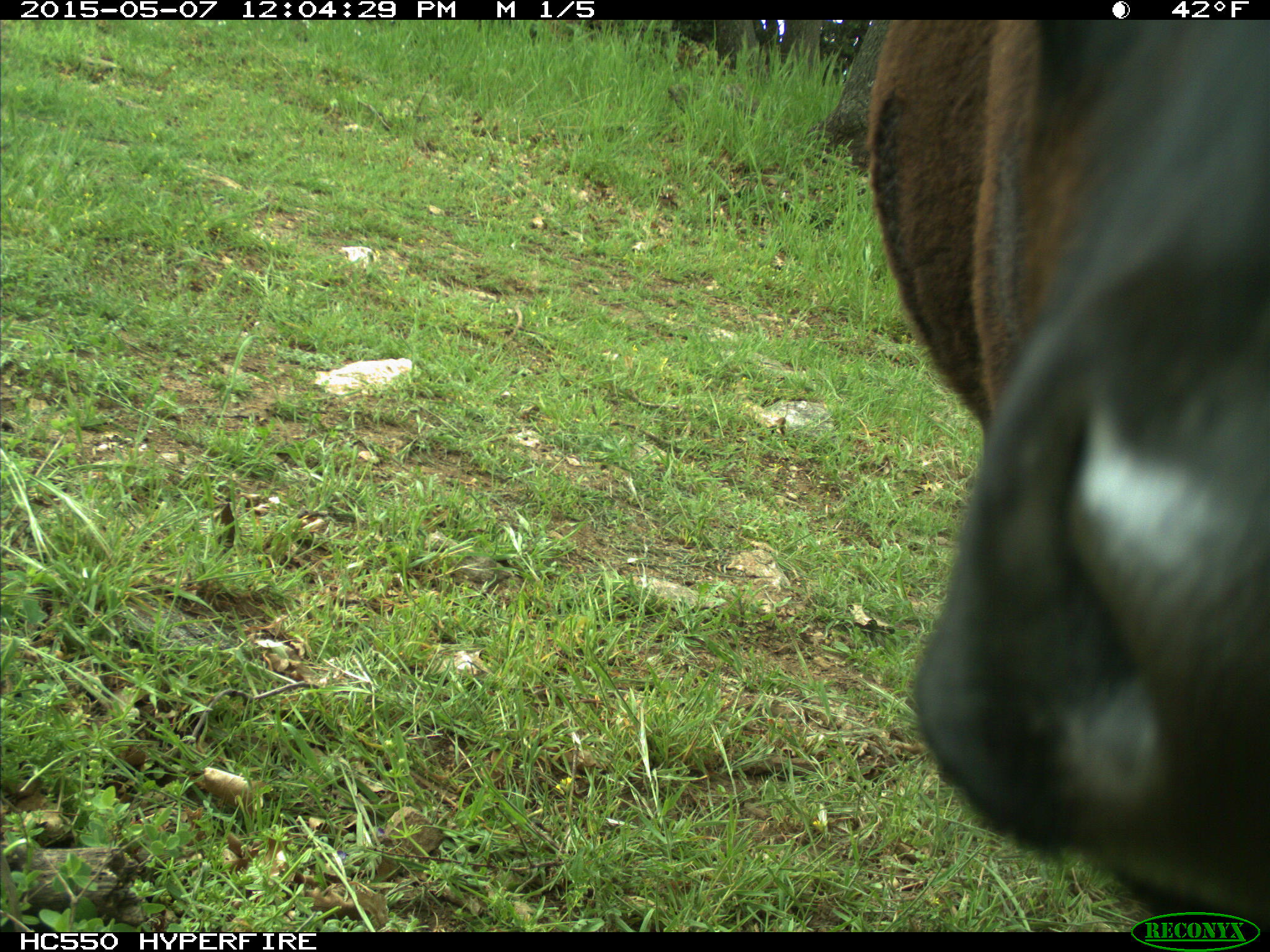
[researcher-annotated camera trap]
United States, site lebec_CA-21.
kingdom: Animalia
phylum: Chordata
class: Mammalia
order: Artiodactyla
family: Bovidae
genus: Bos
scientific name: Bos taurus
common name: domestic cow